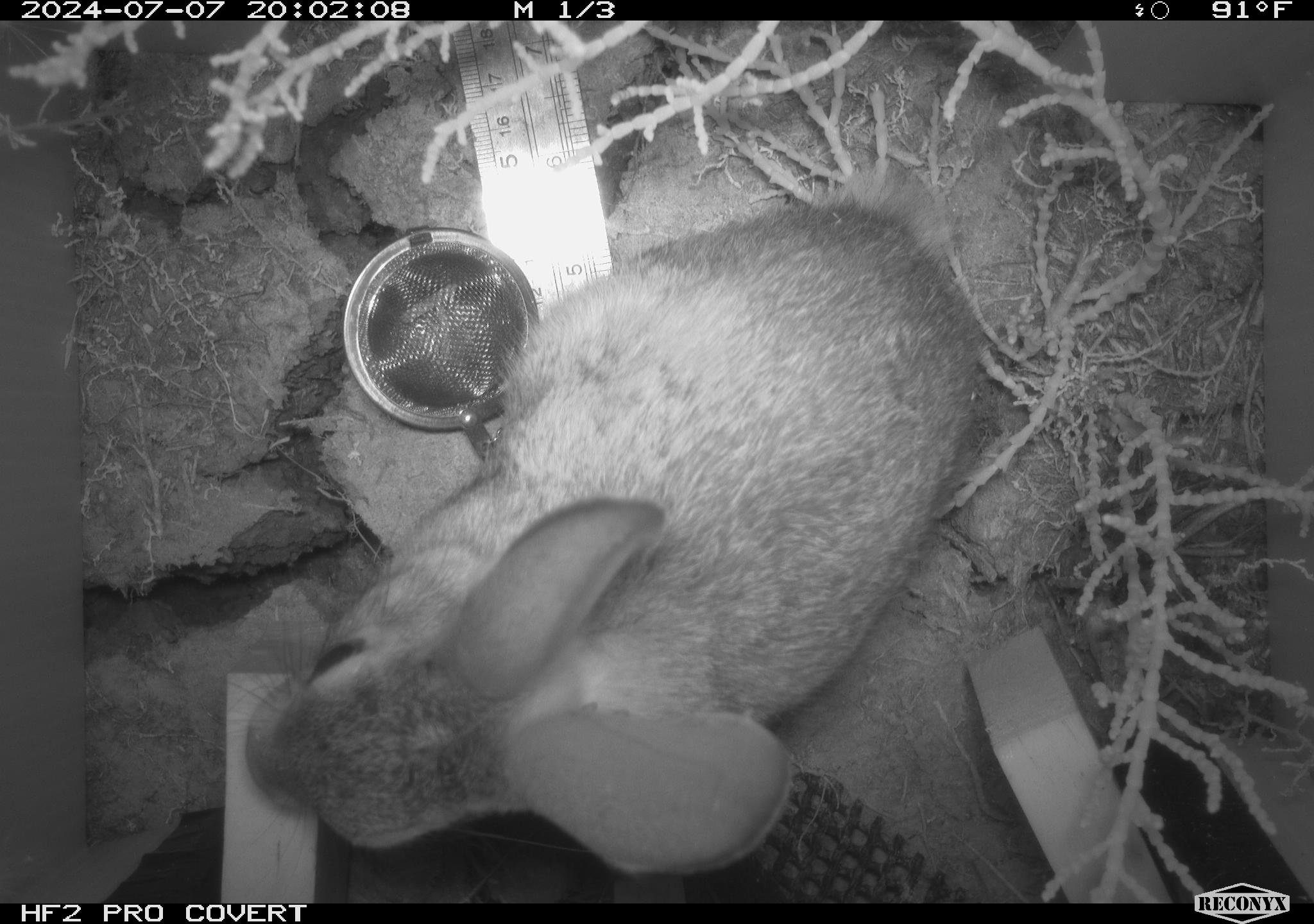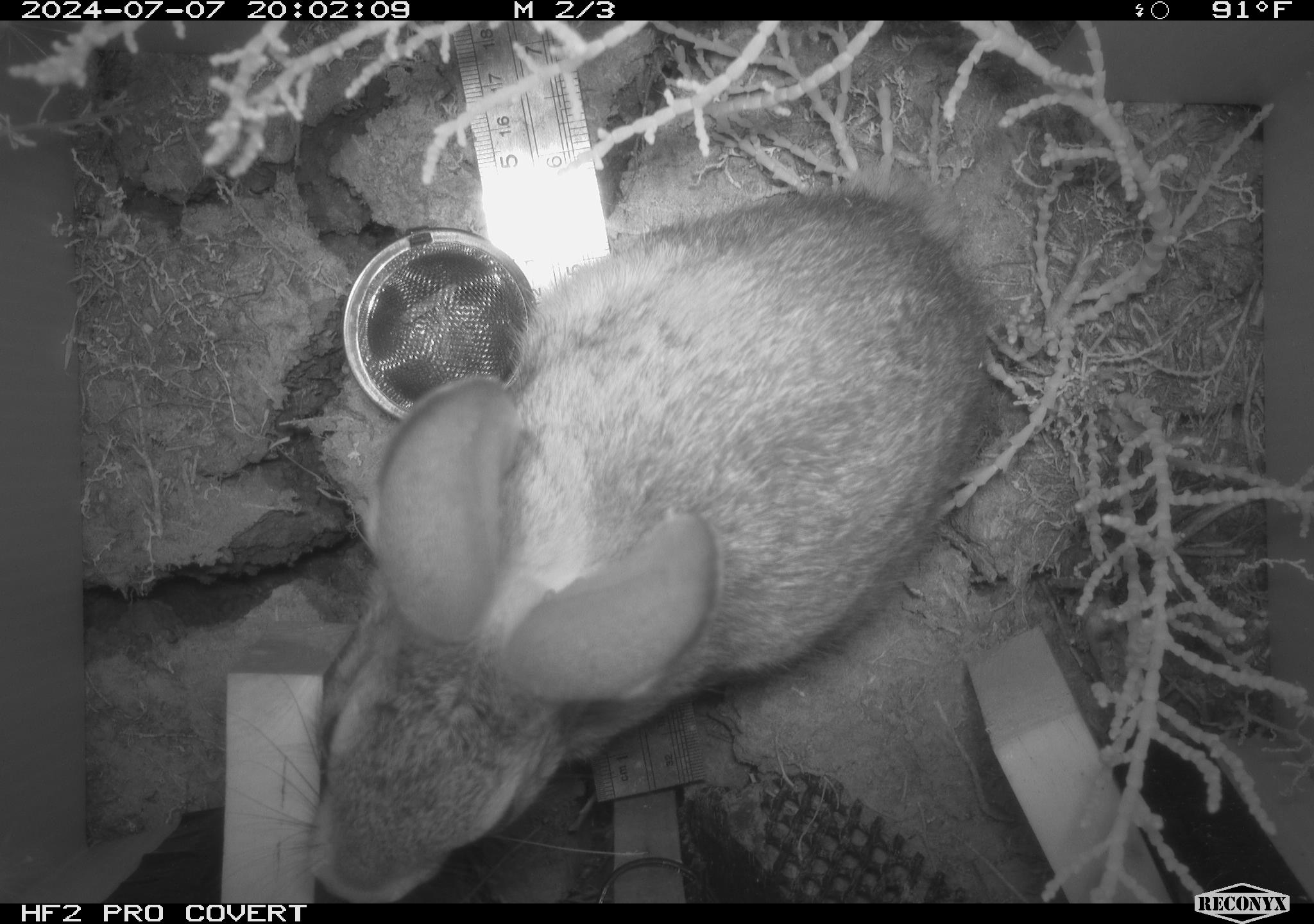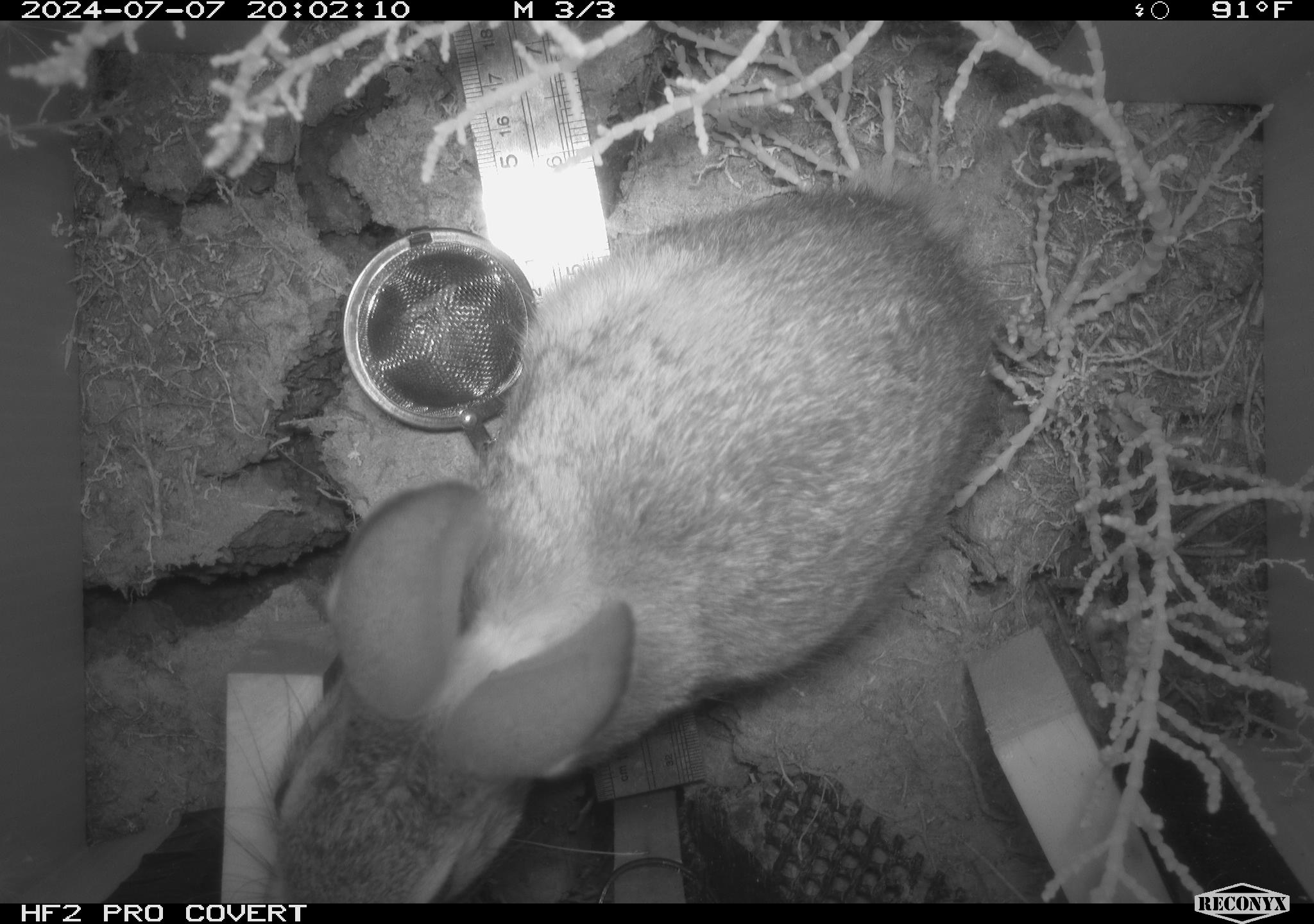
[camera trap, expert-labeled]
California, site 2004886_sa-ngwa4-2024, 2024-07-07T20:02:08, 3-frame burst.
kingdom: Animalia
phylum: Chordata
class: Mammalia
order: Lagomorpha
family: Leporidae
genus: Sylvilagus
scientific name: Sylvilagus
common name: cottontail rabbits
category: sylvilagus species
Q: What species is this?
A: Sylvilagus species (cottontail rabbits) (Sylvilagus).